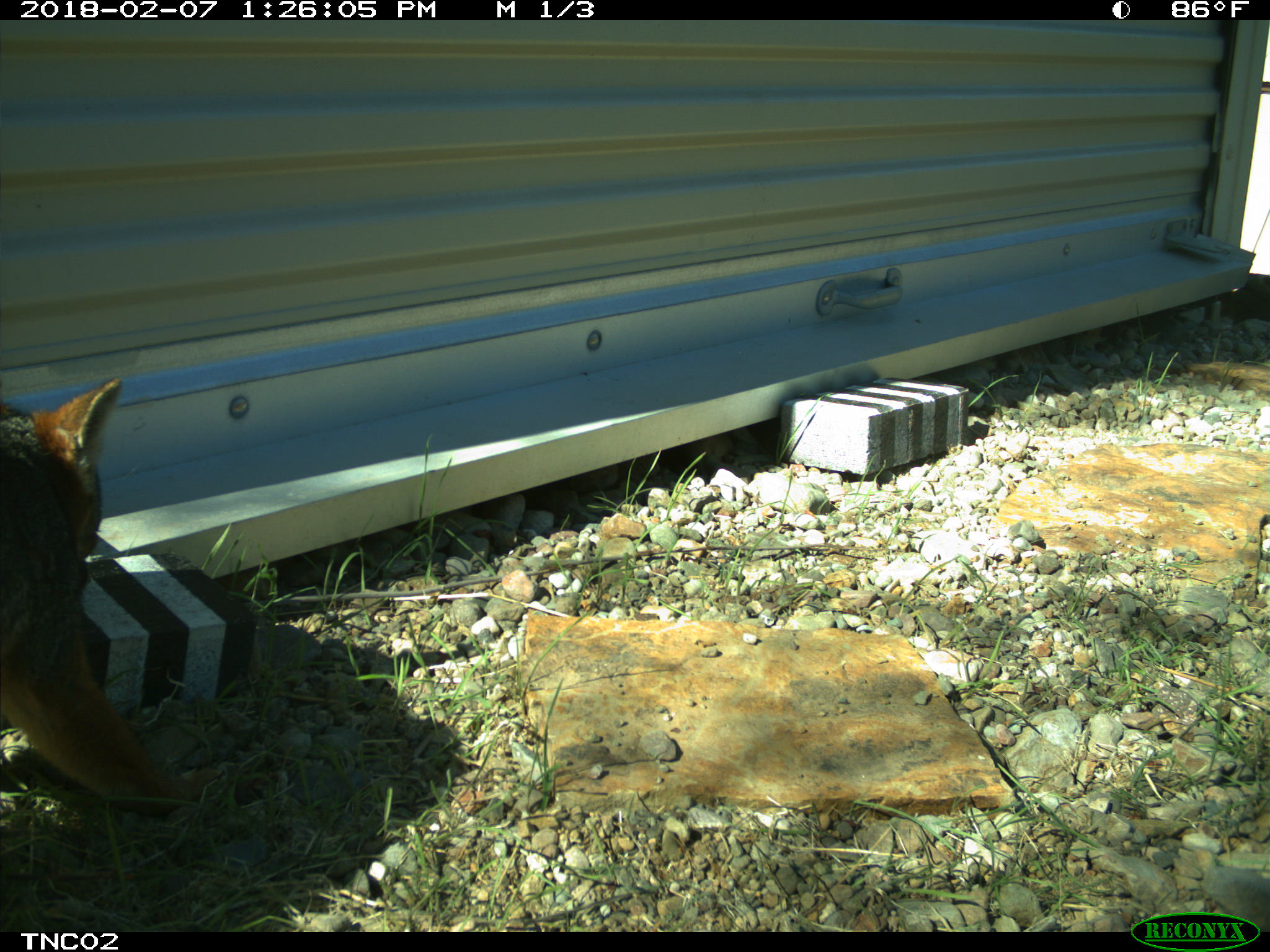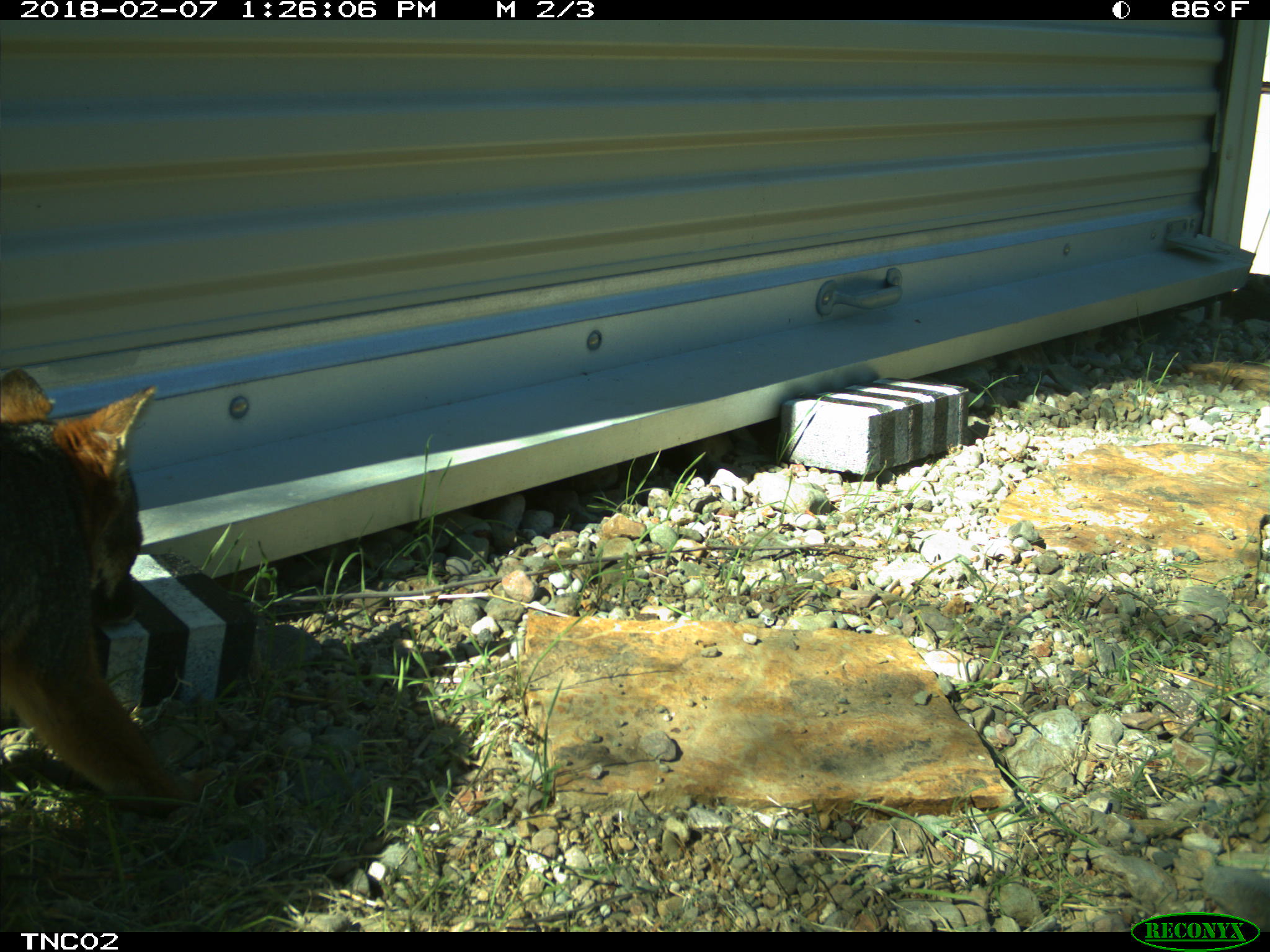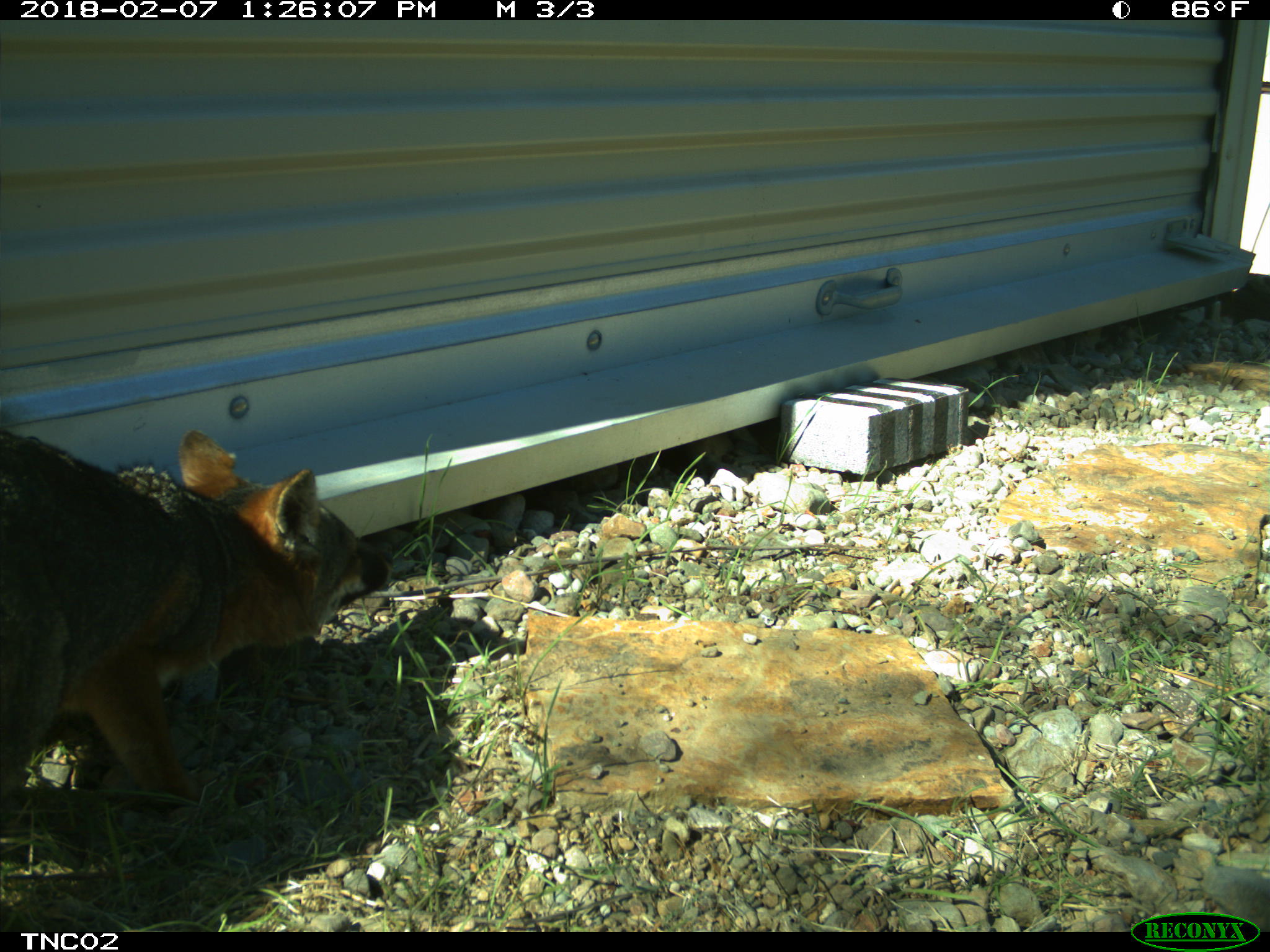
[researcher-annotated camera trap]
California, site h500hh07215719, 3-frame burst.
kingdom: Animalia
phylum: Chordata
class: Mammalia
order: Carnivora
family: Canidae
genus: Urocyon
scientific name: Urocyon littoralis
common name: island fox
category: fox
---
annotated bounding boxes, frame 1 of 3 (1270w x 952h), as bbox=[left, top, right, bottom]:
fox: bbox=[0, 374, 223, 816]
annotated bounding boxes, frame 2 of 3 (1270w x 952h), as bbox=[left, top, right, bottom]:
fox: bbox=[0, 368, 200, 813]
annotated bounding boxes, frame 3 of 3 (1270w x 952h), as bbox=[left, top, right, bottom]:
fox: bbox=[0, 425, 390, 818]